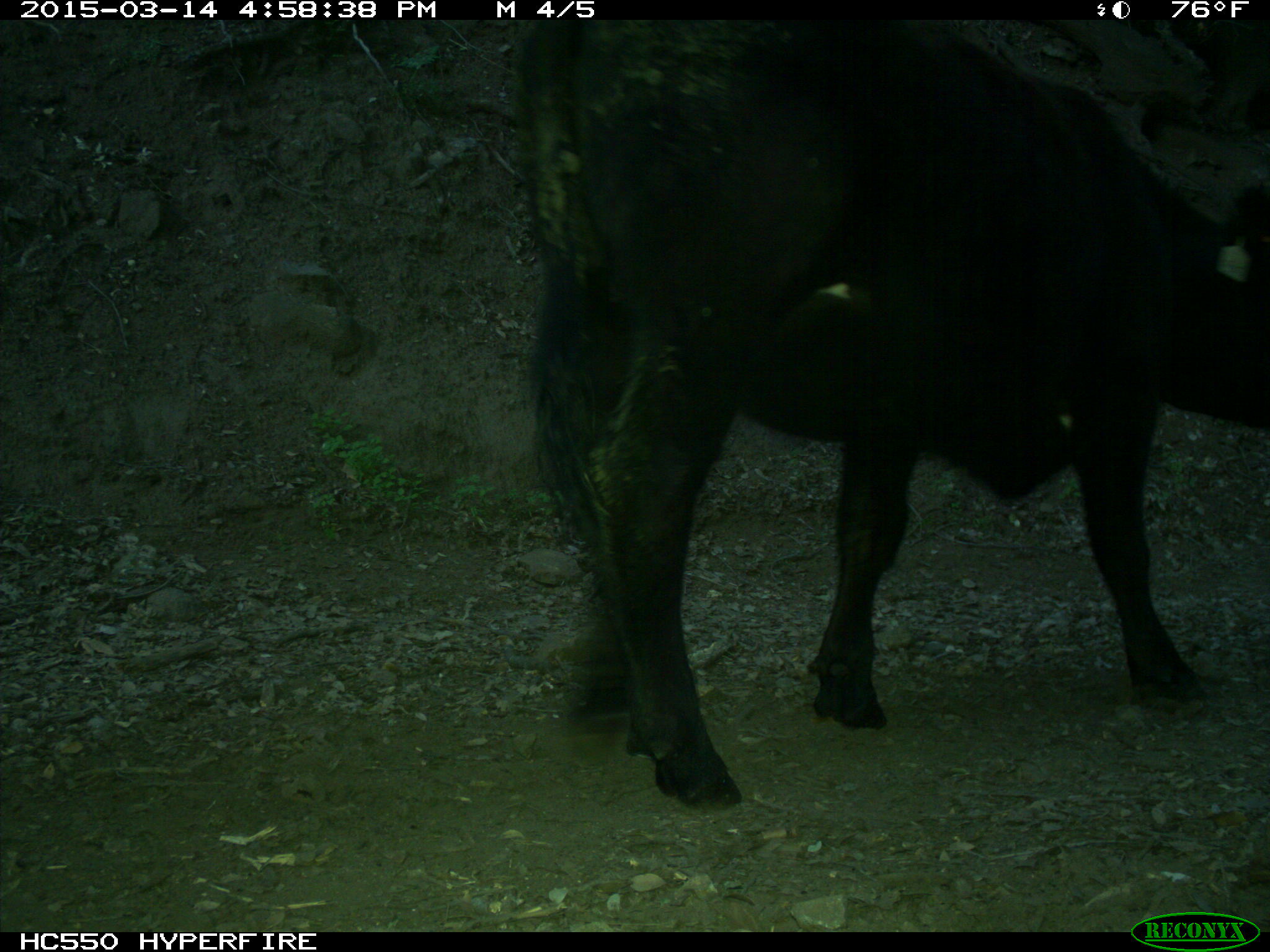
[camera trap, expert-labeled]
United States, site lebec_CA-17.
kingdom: Animalia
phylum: Chordata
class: Mammalia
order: Artiodactyla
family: Bovidae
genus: Bos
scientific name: Bos taurus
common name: domestic cow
Bos taurus (domestic cow).